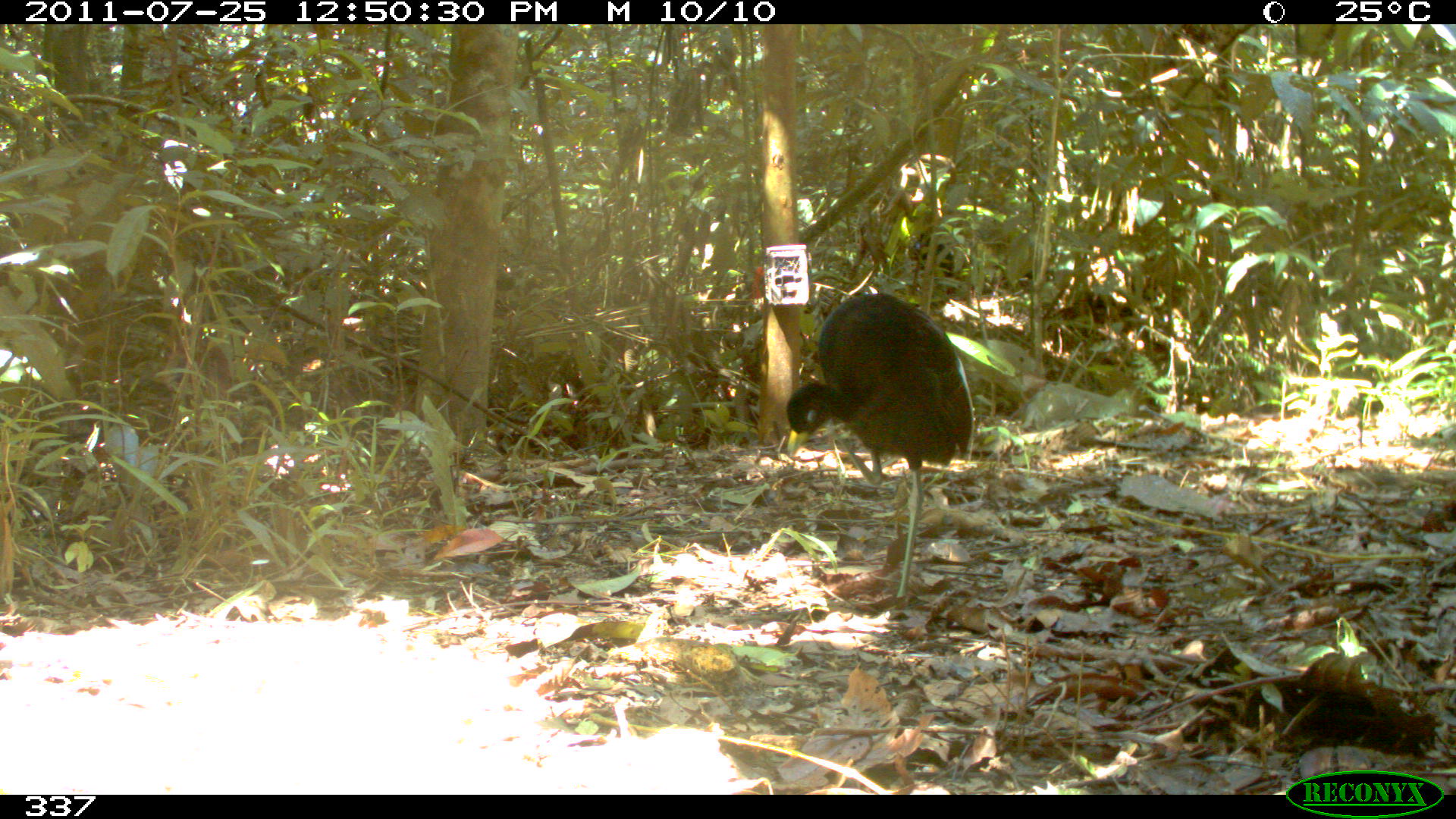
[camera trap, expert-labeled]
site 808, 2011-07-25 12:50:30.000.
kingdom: Animalia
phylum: Chordata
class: Aves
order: Gruiformes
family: Psophiidae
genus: Psophia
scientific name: Psophia leucoptera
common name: pale-winged trumpeter